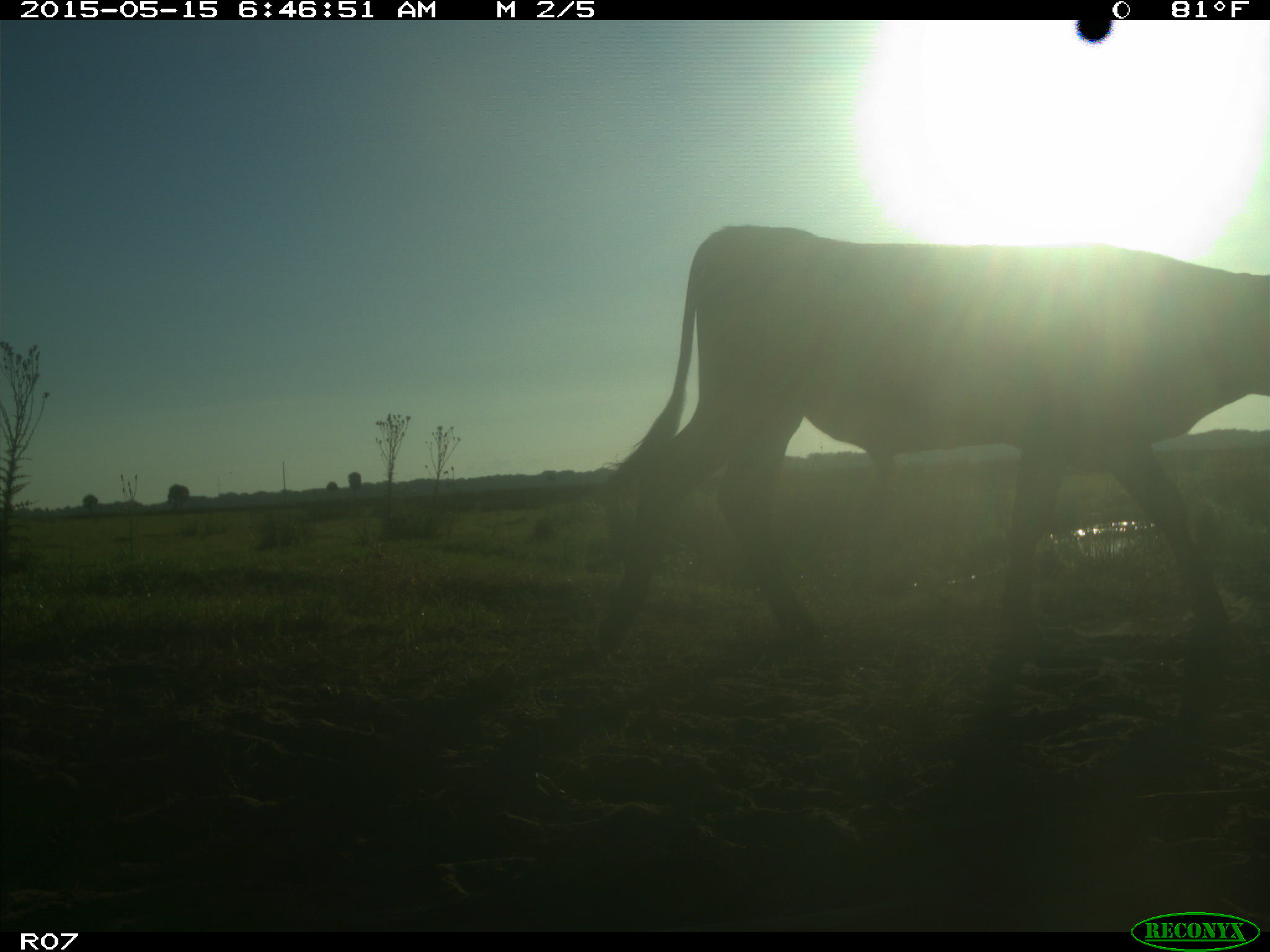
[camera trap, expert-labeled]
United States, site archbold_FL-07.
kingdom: Animalia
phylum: Chordata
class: Mammalia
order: Artiodactyla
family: Bovidae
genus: Bos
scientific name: Bos taurus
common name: domestic cow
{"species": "Bos taurus (domestic cow)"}